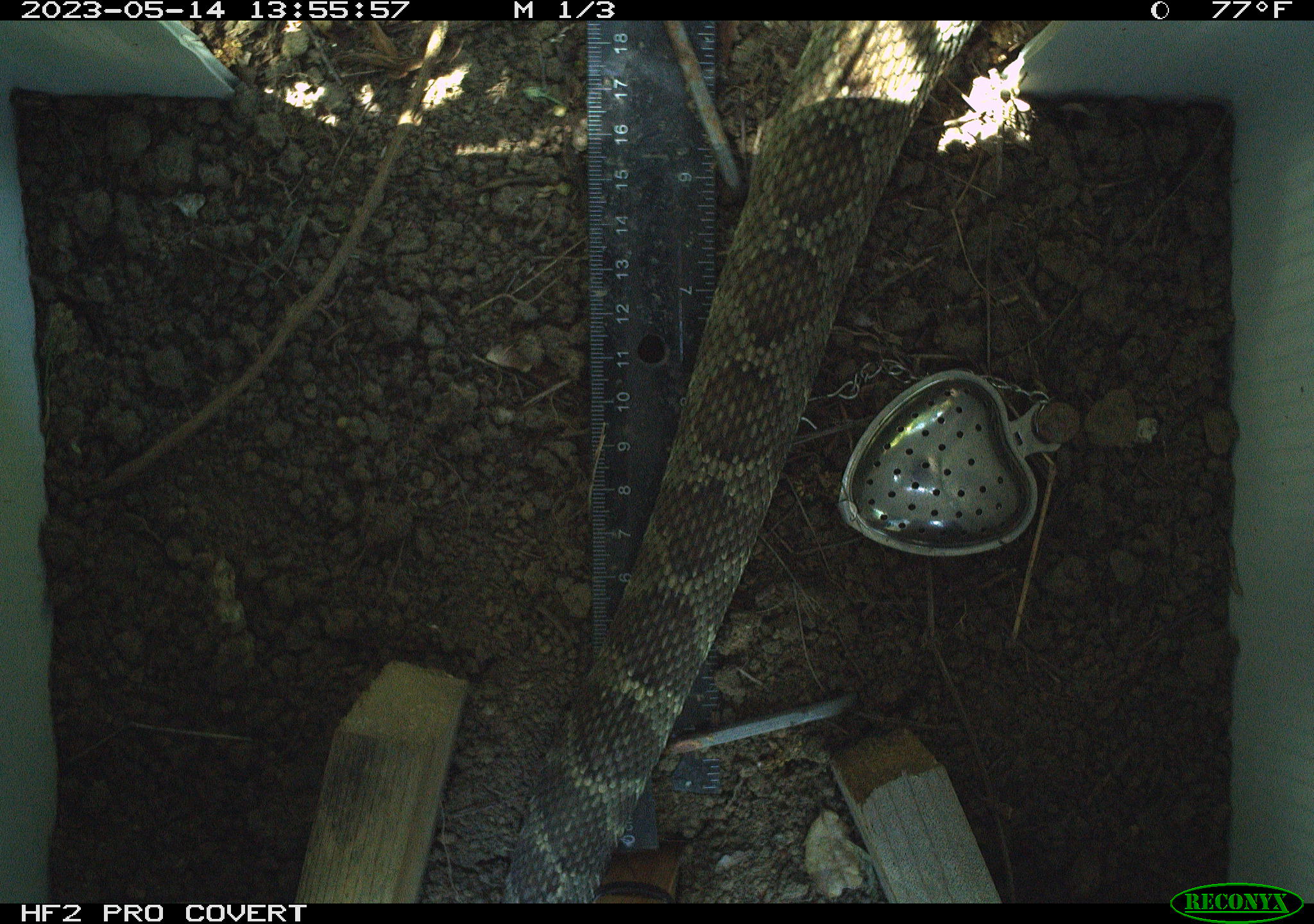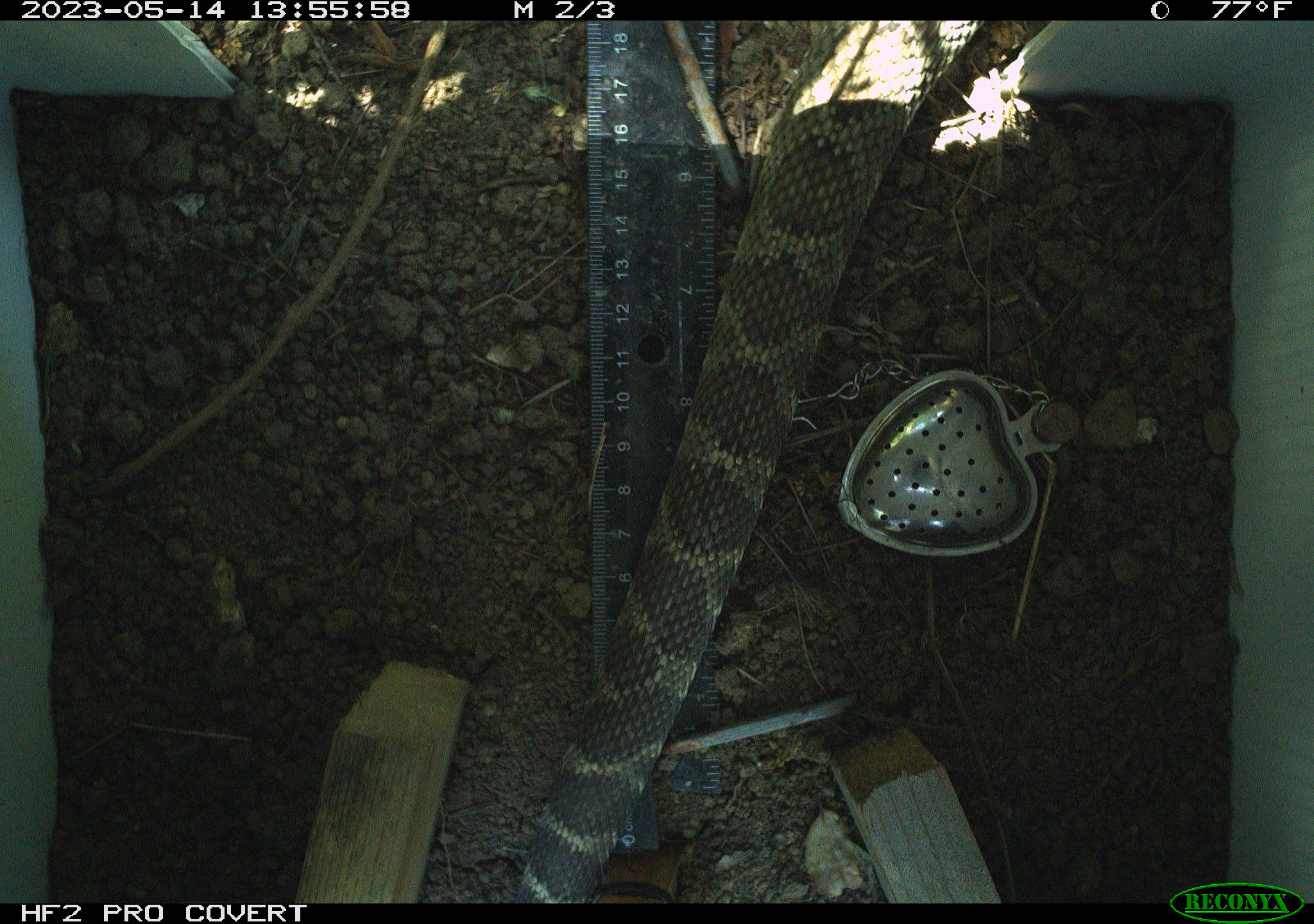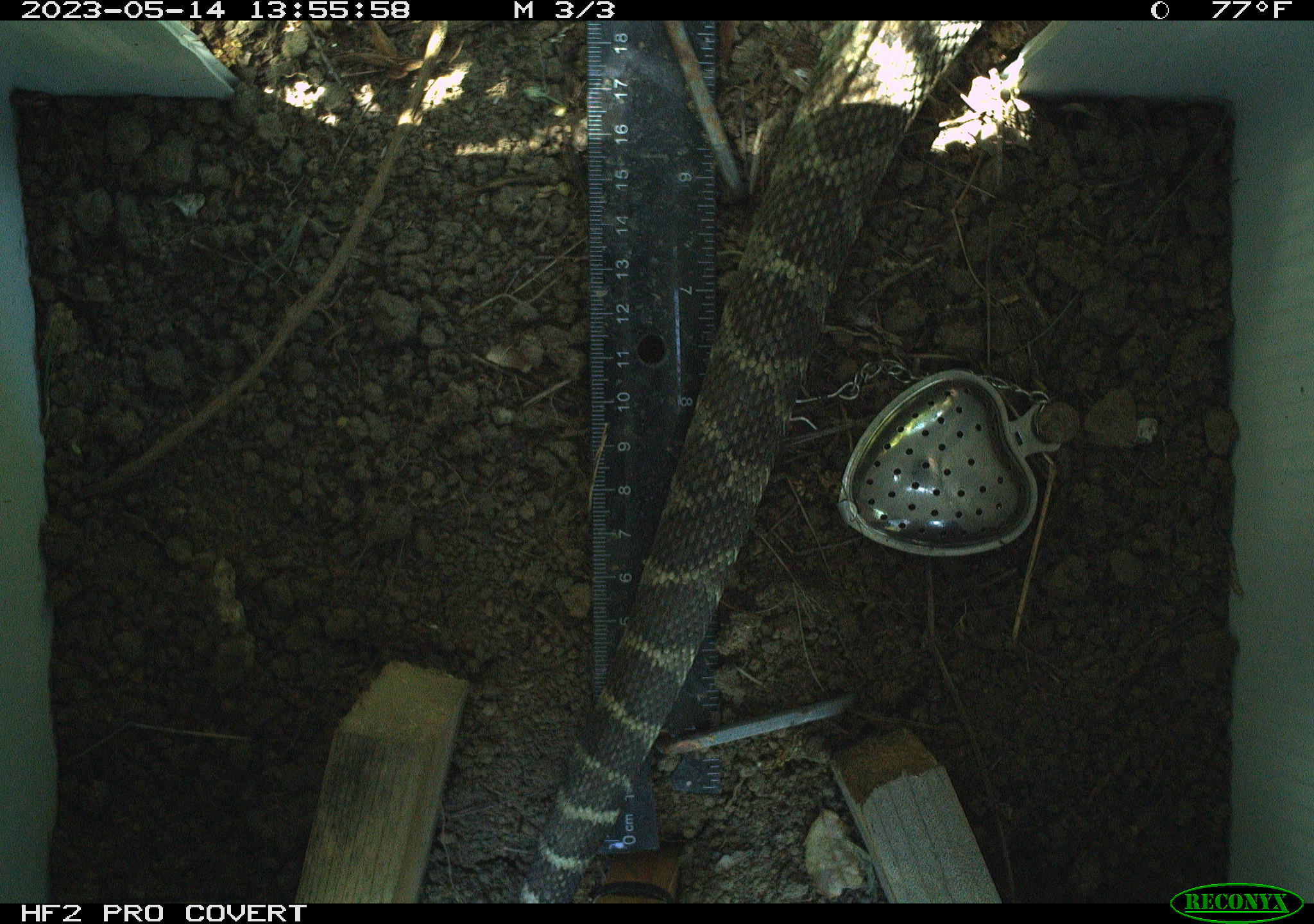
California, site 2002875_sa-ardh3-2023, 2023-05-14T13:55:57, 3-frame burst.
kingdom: Animalia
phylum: Chordata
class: Reptilia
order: Squamata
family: Viperidae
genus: Crotalus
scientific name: Crotalus oreganus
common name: western rattlesnake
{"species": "western rattlesnake (Crotalus oreganus)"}